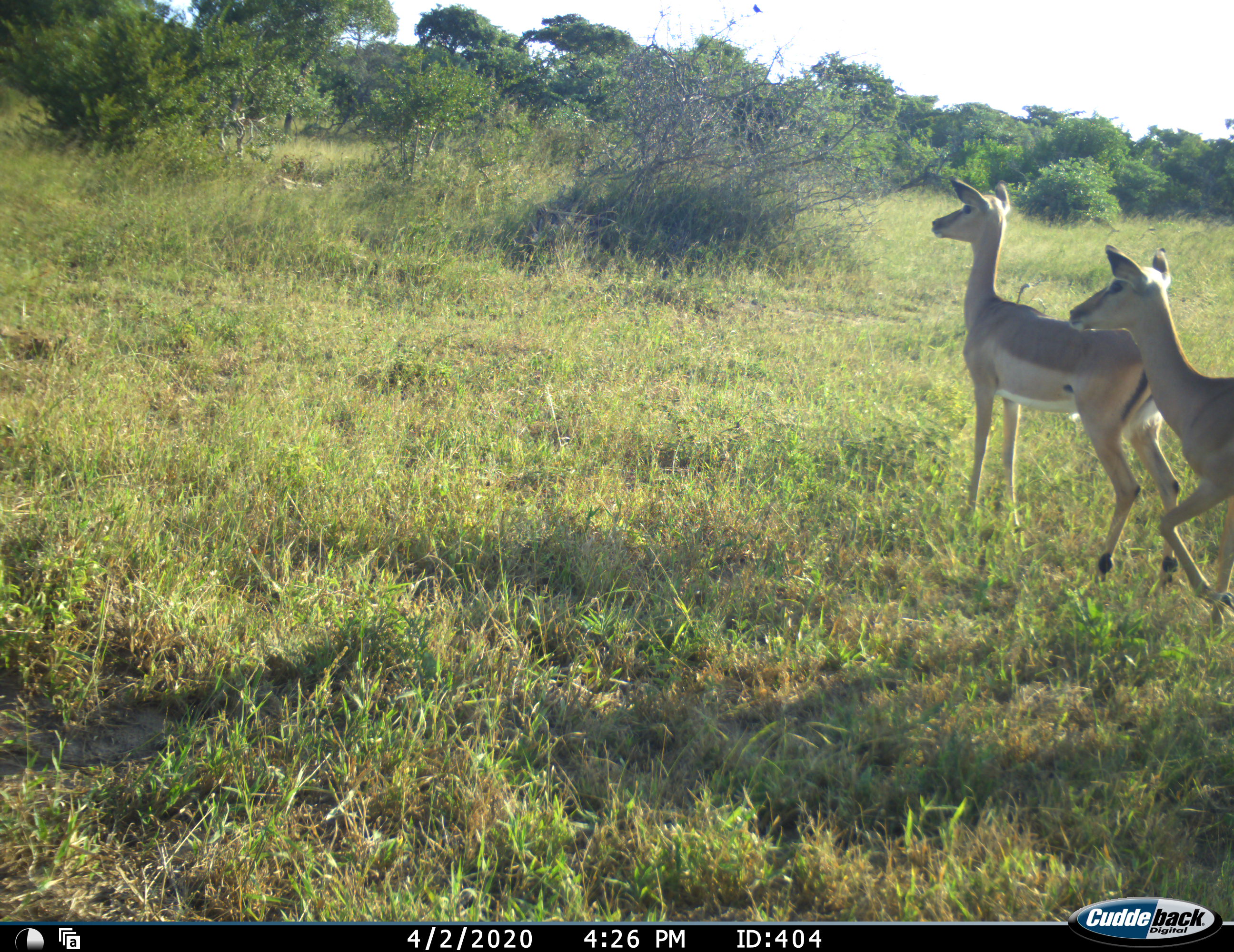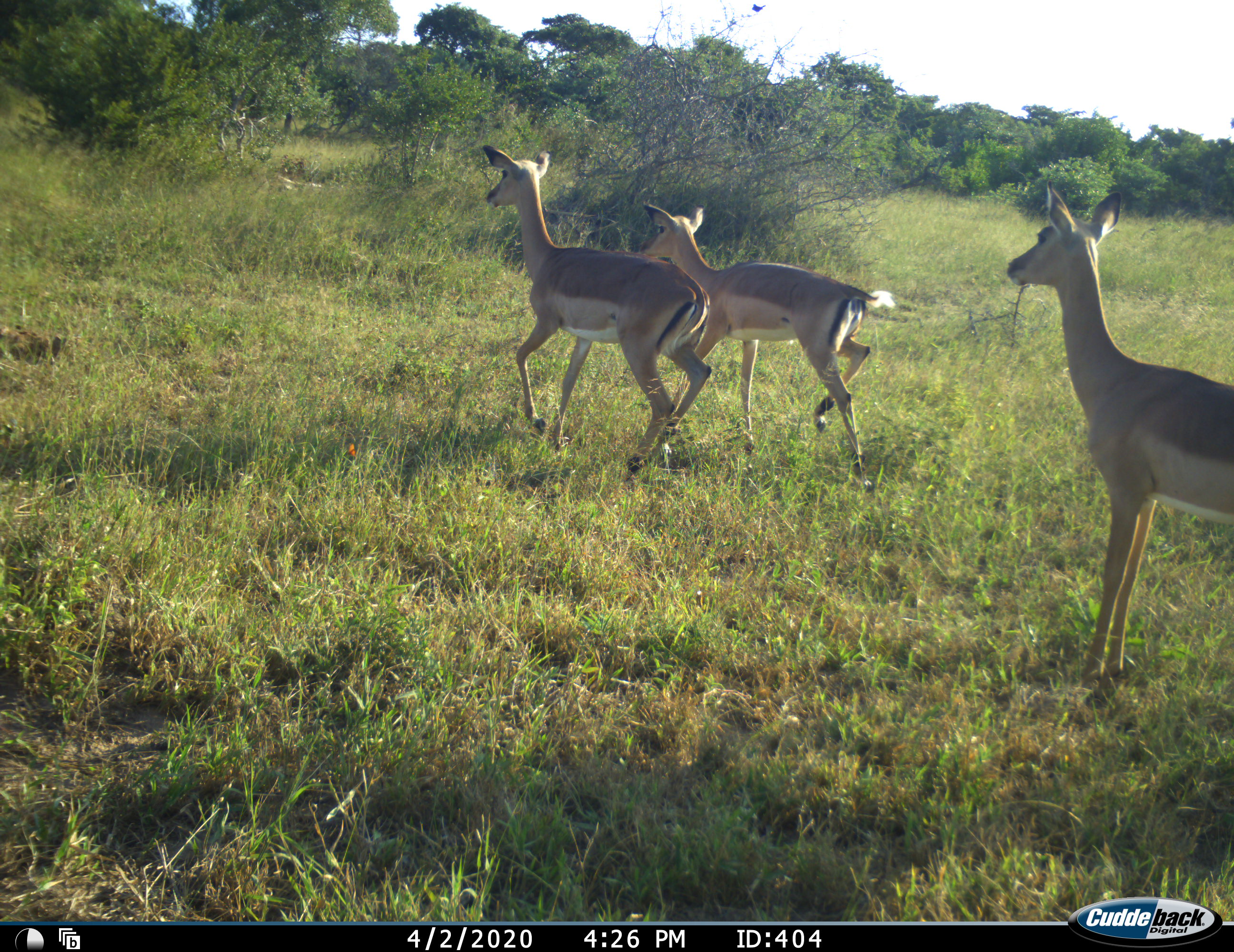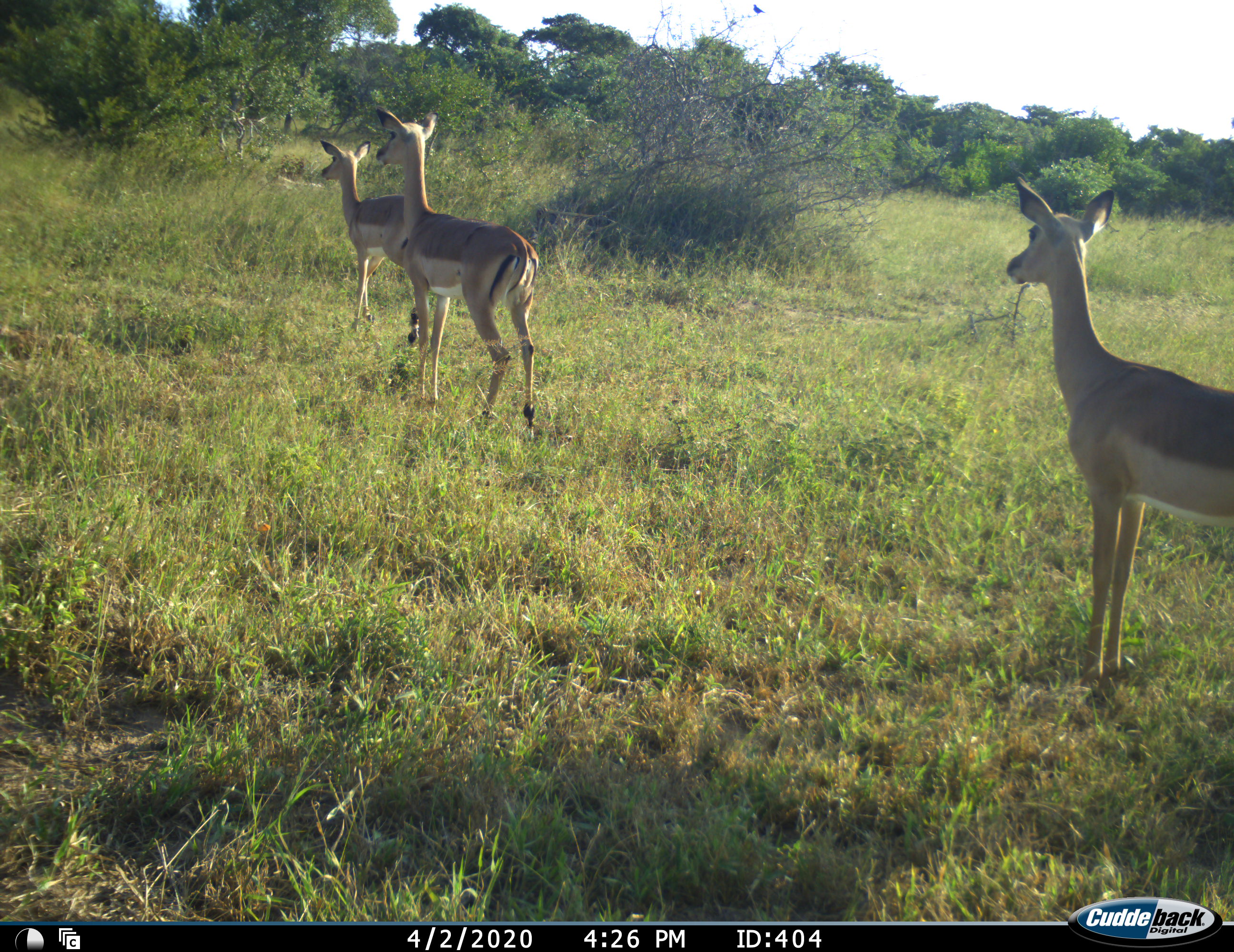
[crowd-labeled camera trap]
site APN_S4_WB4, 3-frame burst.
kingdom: Animalia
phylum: Chordata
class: Mammalia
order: Artiodactyla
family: Bovidae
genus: Aepyceros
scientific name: Aepyceros melampus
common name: impala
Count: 3.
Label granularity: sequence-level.